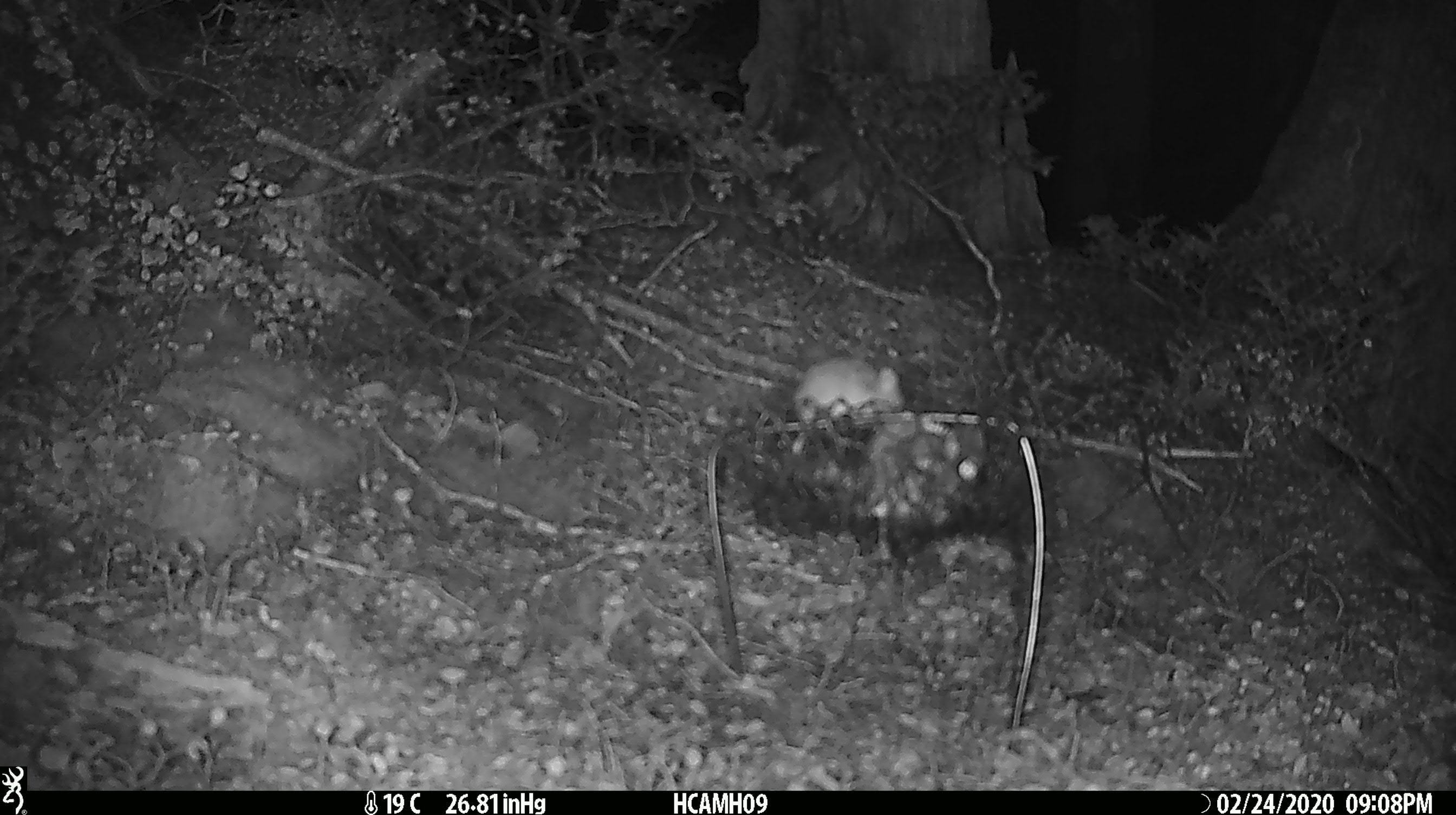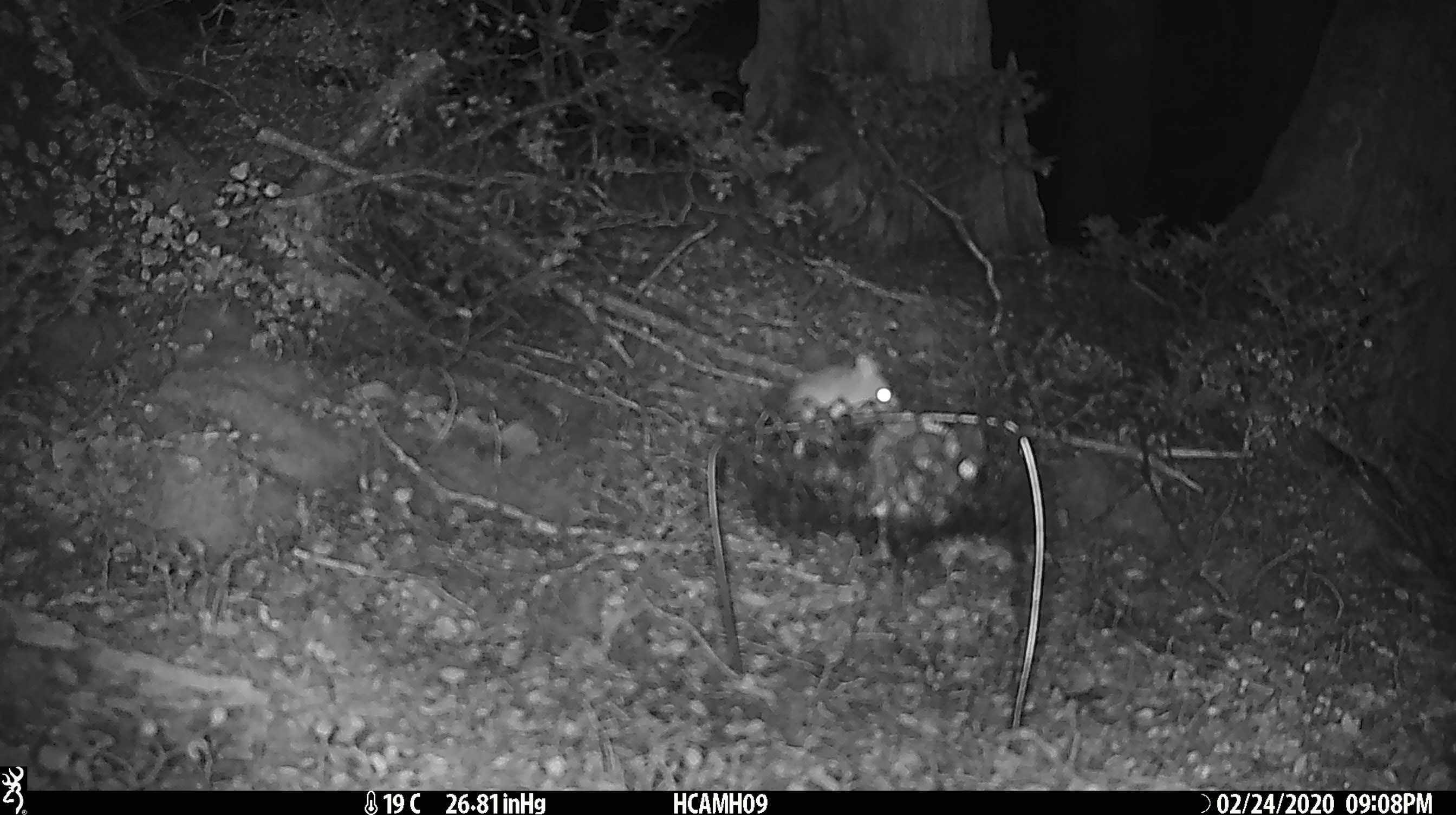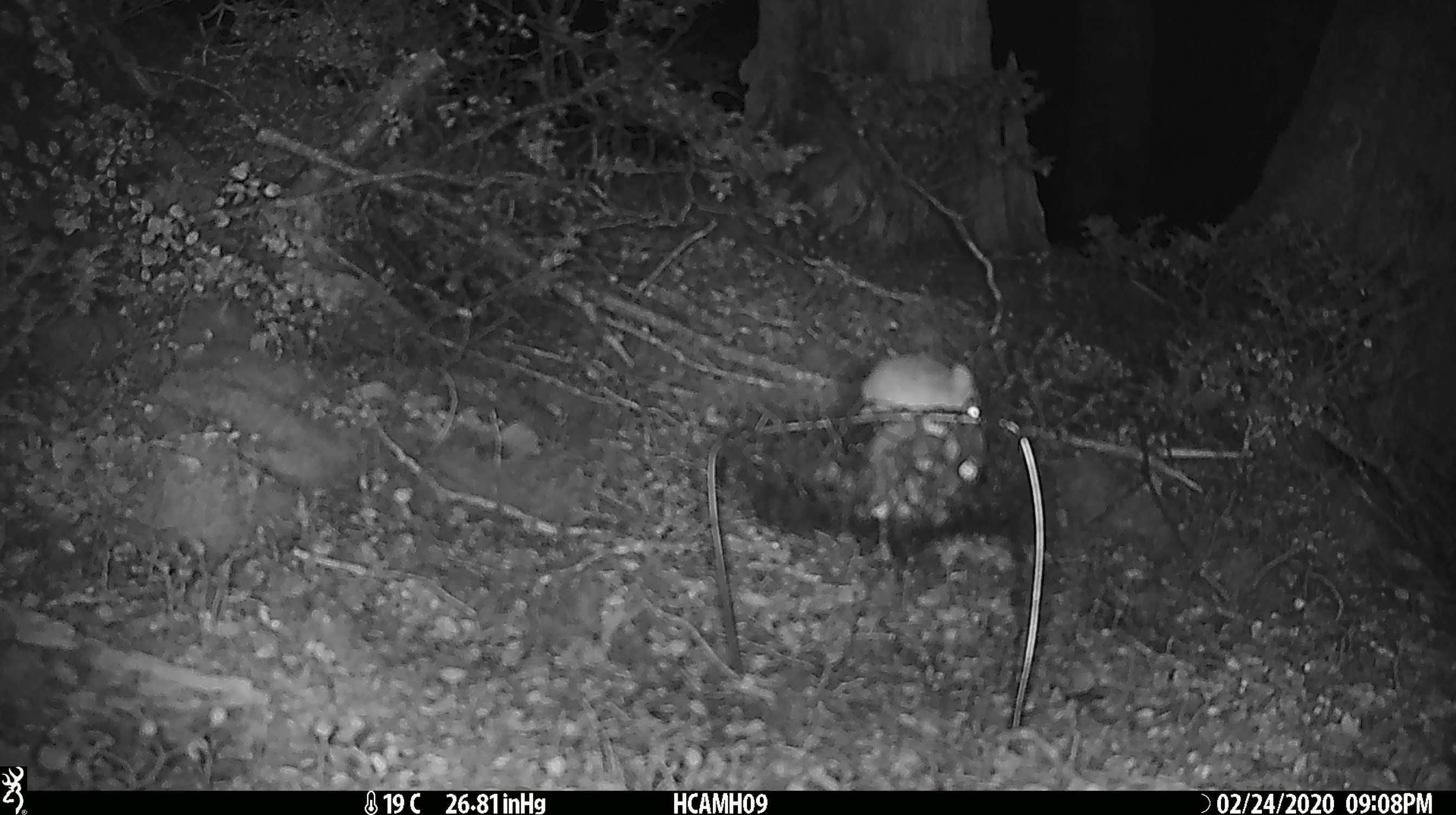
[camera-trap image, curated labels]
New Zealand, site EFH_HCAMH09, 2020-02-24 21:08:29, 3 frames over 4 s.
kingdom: Animalia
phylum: Chordata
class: Mammalia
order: Rodentia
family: Muridae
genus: Mus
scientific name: Mus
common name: mouse